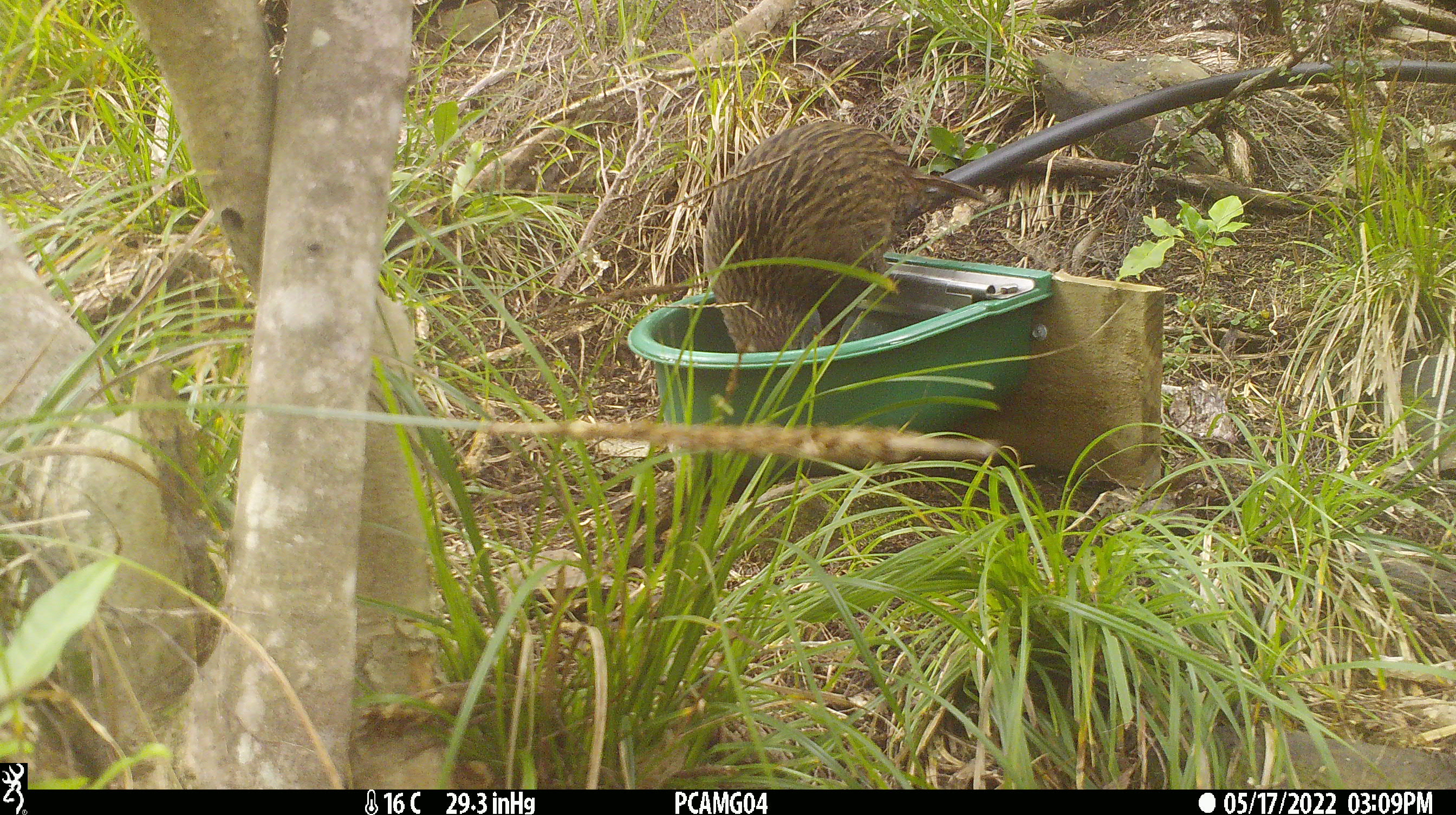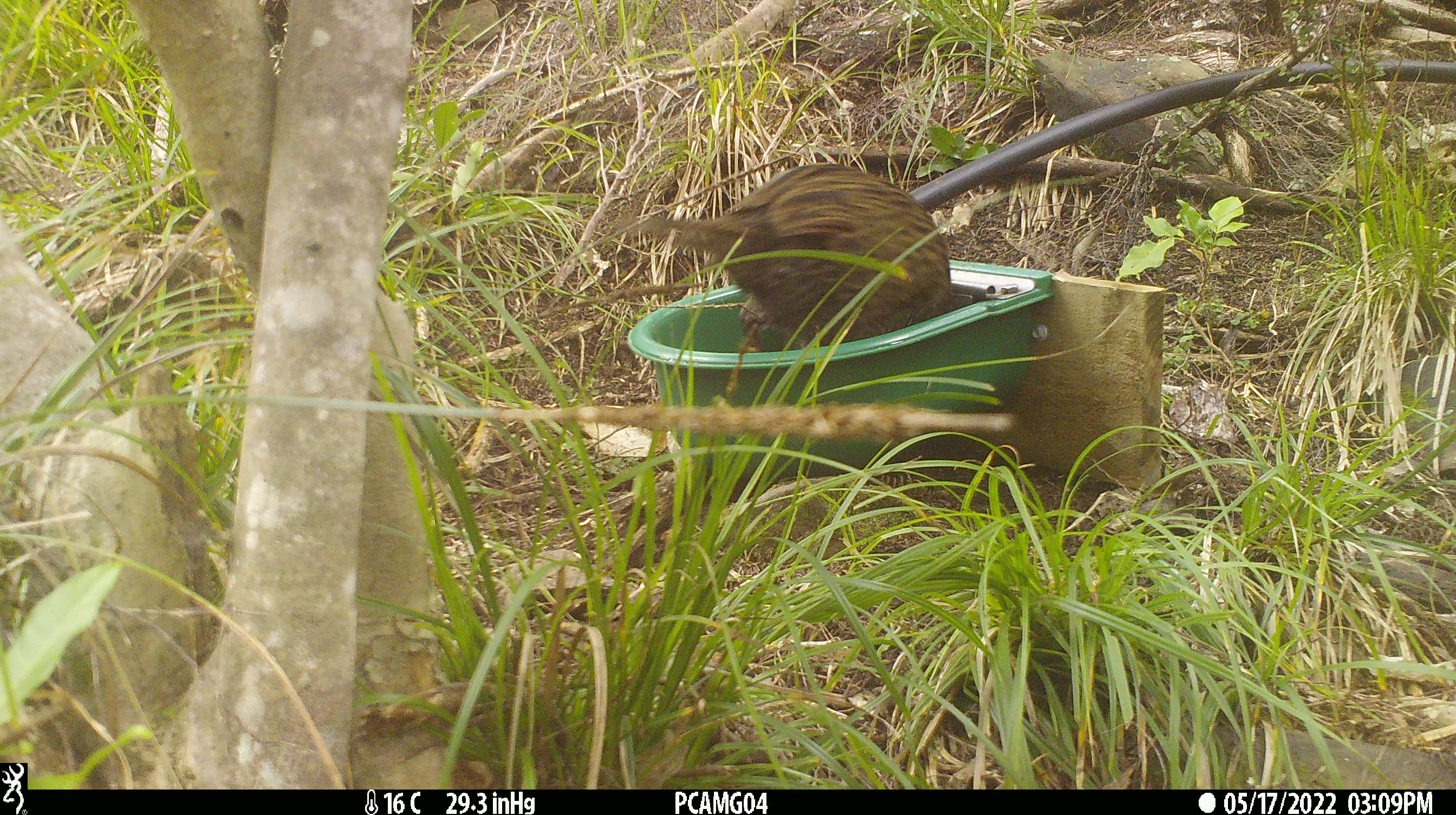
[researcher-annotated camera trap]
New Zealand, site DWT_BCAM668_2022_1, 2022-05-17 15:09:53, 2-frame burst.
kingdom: Animalia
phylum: Chordata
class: Aves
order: Gruiformes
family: Rallidae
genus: Gallirallus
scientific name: Gallirallus australis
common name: weka